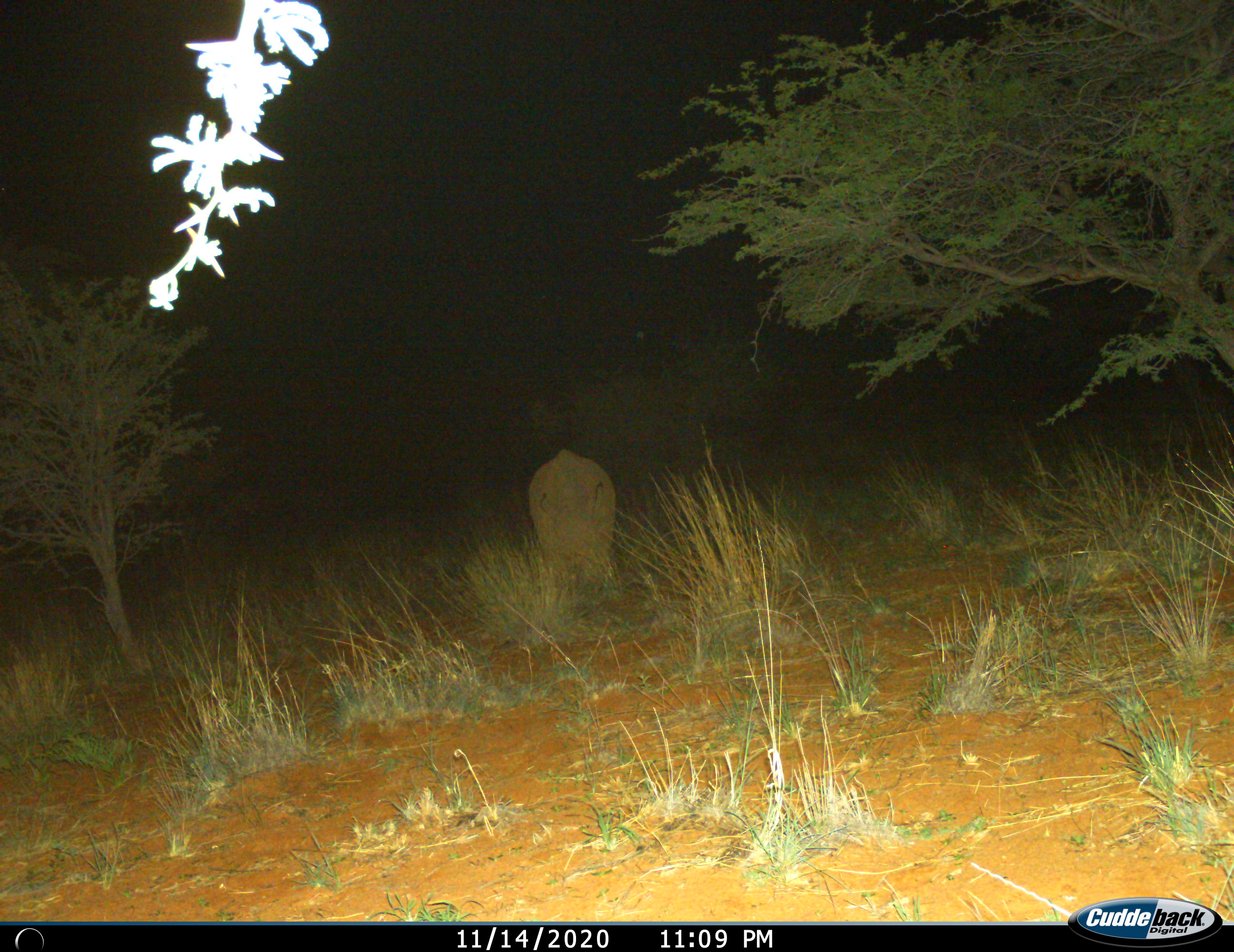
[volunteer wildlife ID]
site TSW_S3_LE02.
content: unidentified animal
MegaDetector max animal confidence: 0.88